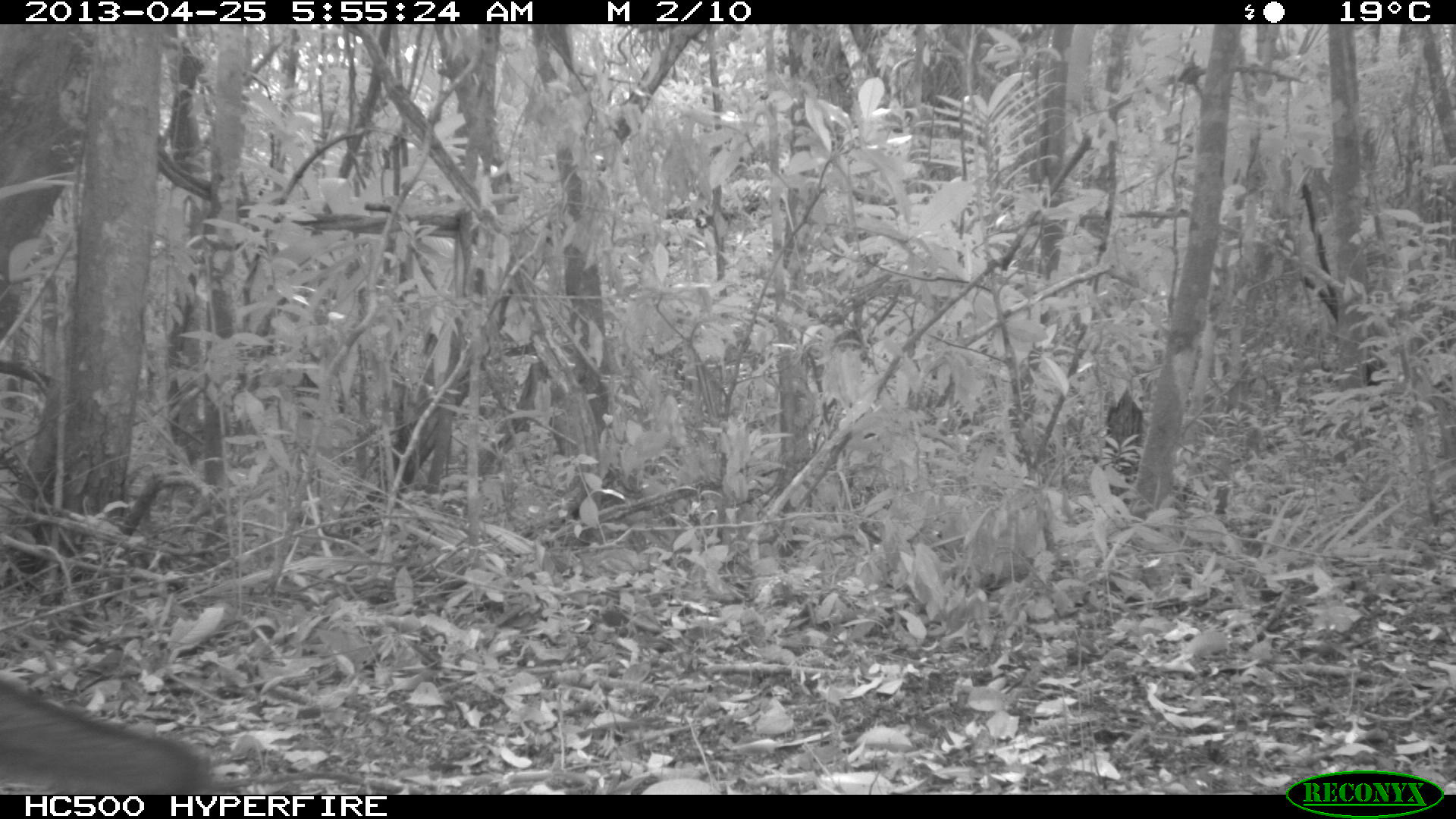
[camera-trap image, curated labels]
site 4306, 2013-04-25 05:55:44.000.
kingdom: Animalia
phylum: Chordata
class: Mammalia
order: Carnivora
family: Canidae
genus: Urocyon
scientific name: Urocyon cinereoargenteus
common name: gray fox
Urocyon cinereoargenteus (gray fox), count 1.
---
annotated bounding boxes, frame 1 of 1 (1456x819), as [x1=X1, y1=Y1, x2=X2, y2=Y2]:
urocyon cinereoargenteus: [x1=0, y1=679, x2=213, y2=795]